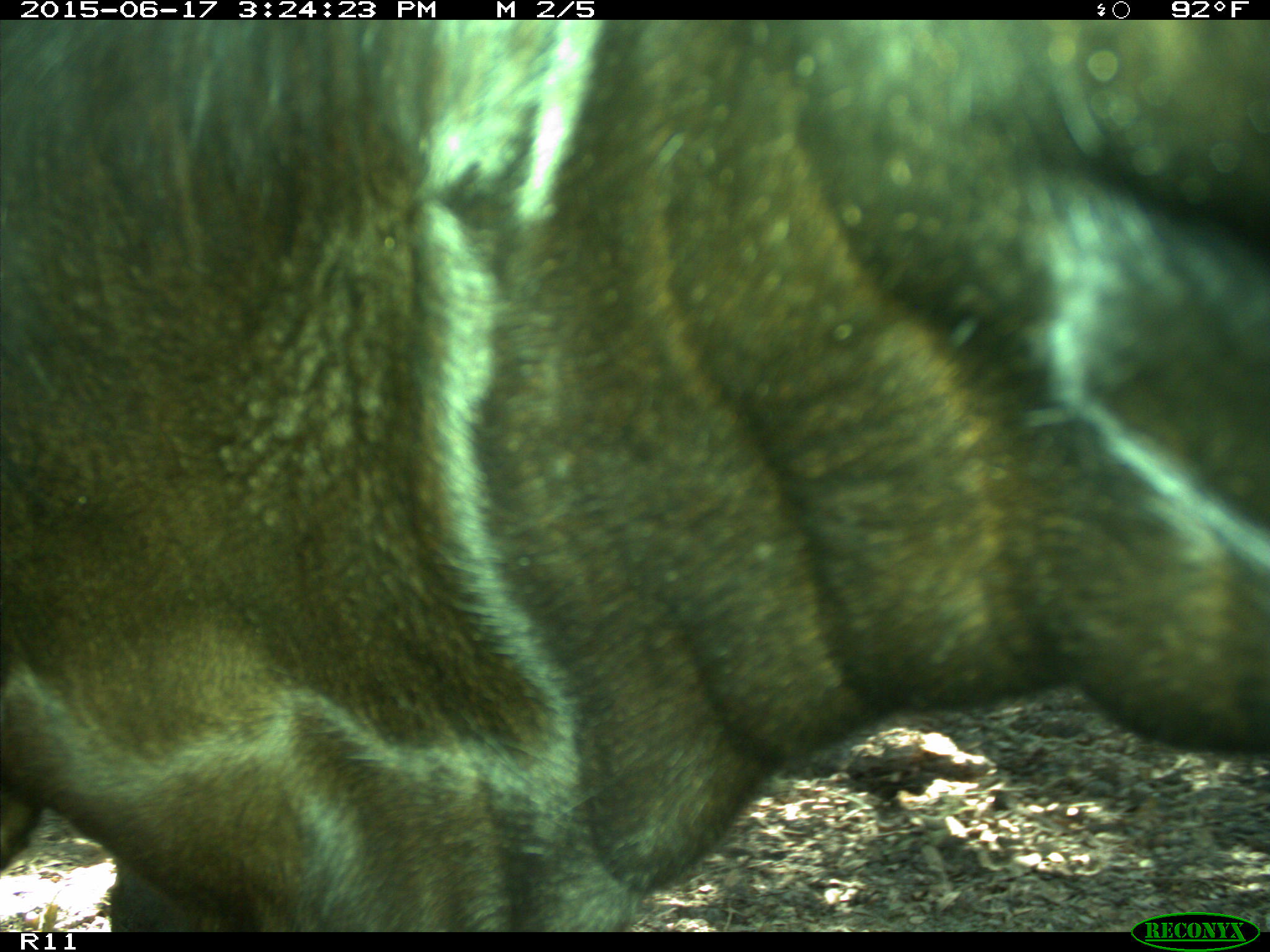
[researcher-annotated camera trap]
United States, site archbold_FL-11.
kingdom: Animalia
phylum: Chordata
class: Mammalia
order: Artiodactyla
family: Bovidae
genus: Bos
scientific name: Bos taurus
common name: domestic cow